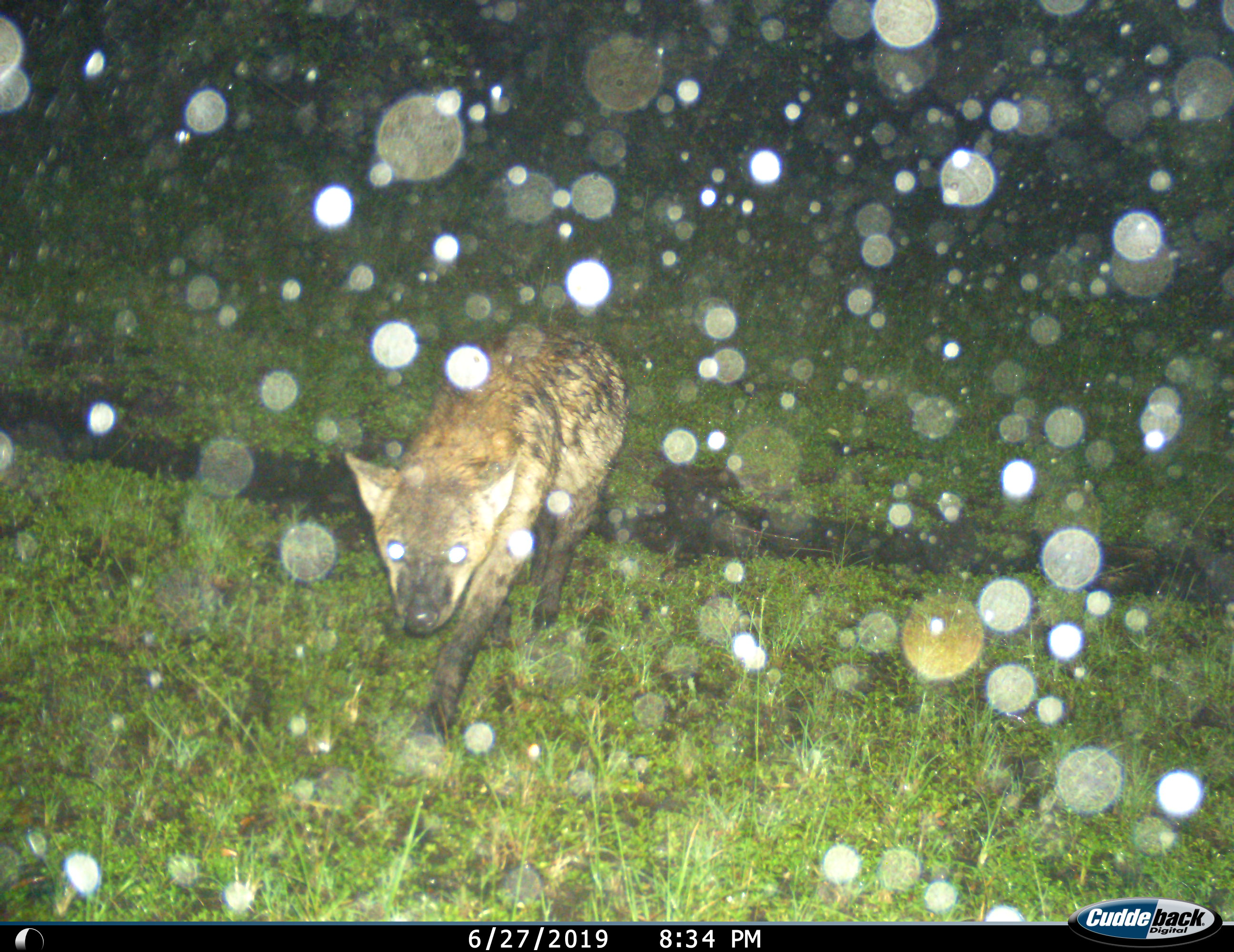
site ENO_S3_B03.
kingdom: Animalia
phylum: Chordata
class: Mammalia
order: Carnivora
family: Hyaenidae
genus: Crocuta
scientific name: Crocuta crocuta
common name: spotted hyena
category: hyenaspotted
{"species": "hyenaspotted (spotted hyena) (Crocuta crocuta)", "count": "1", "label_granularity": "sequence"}